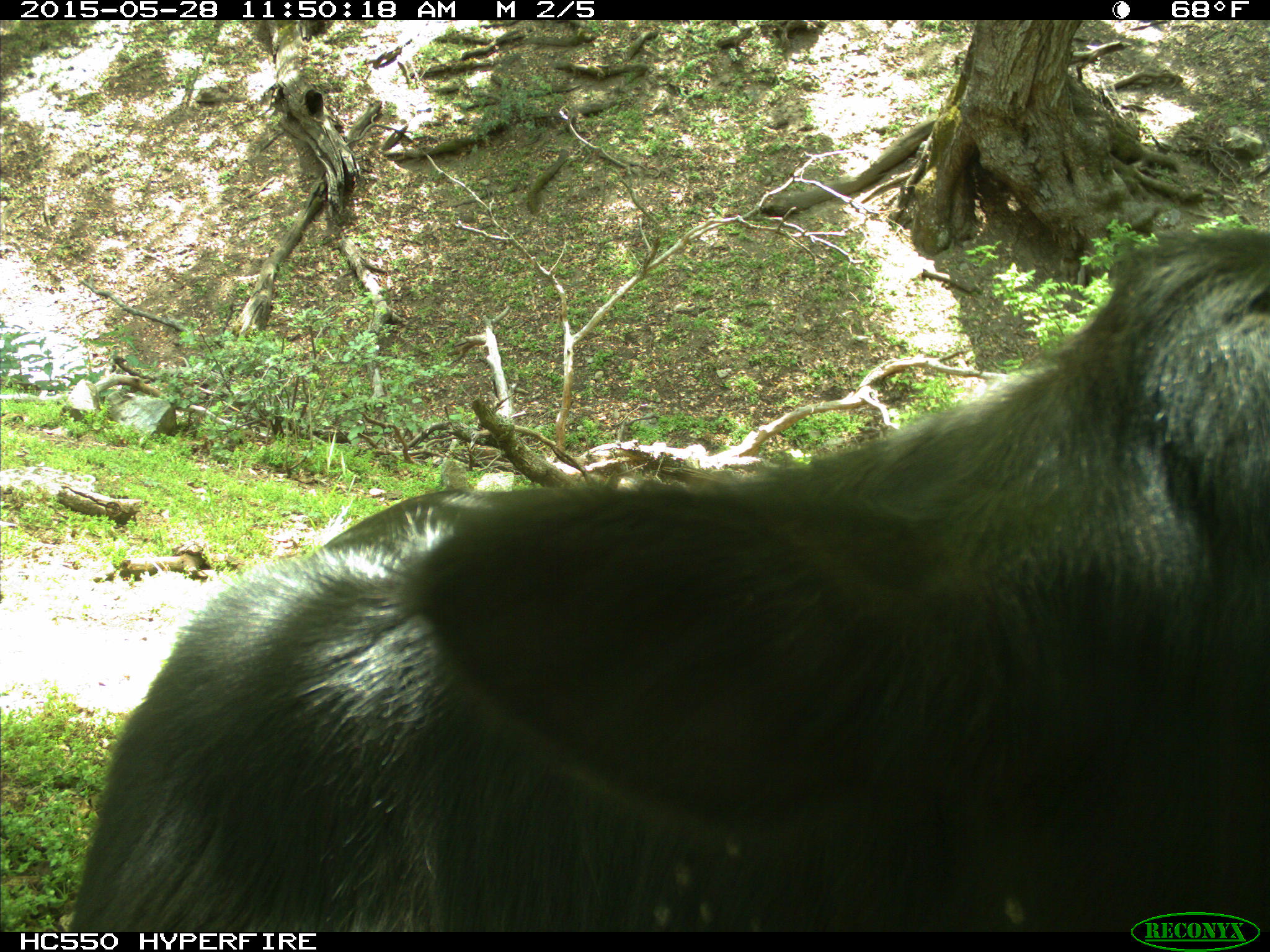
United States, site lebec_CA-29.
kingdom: Animalia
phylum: Chordata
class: Mammalia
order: Artiodactyla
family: Bovidae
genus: Bos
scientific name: Bos taurus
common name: domestic cow